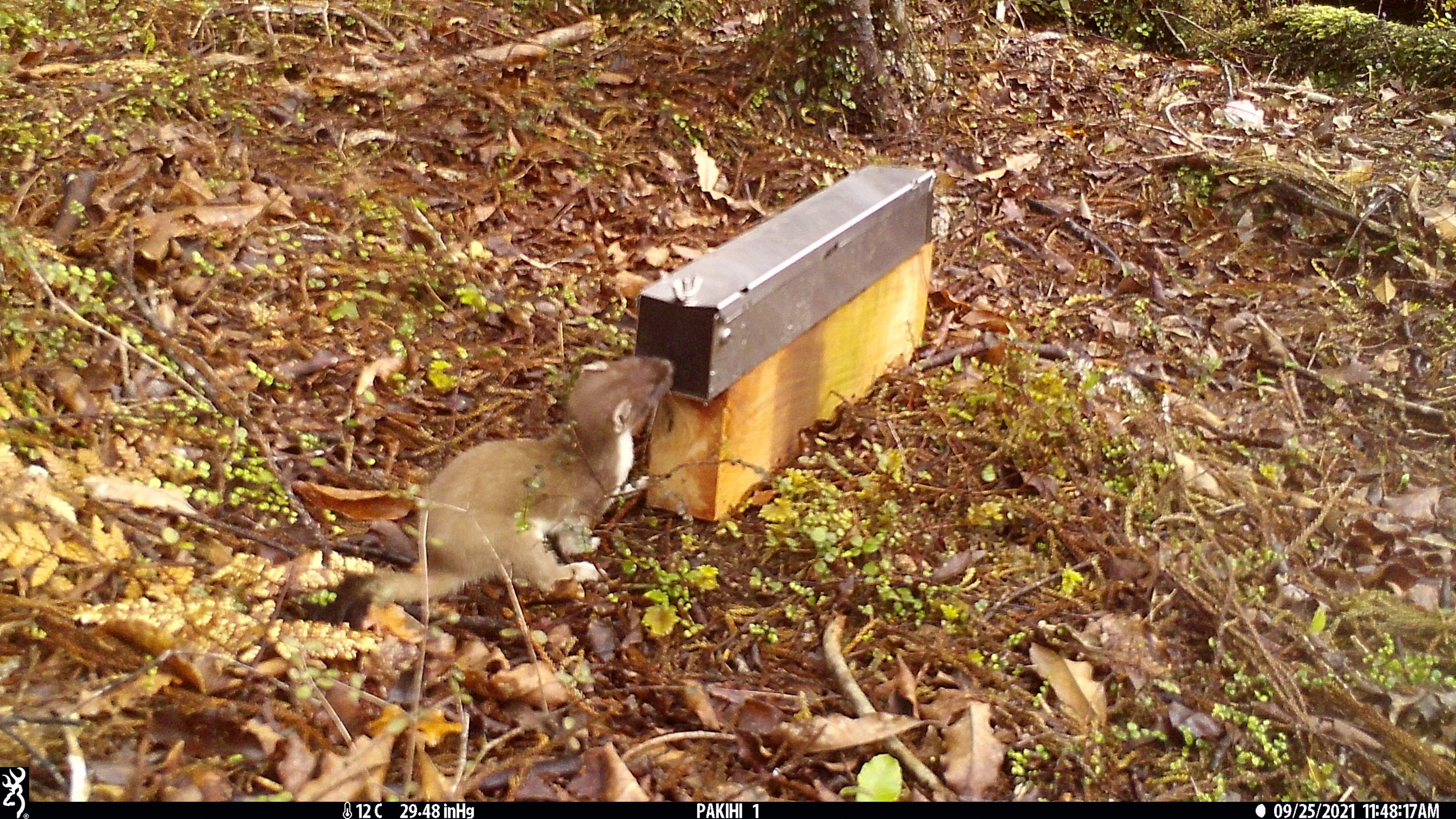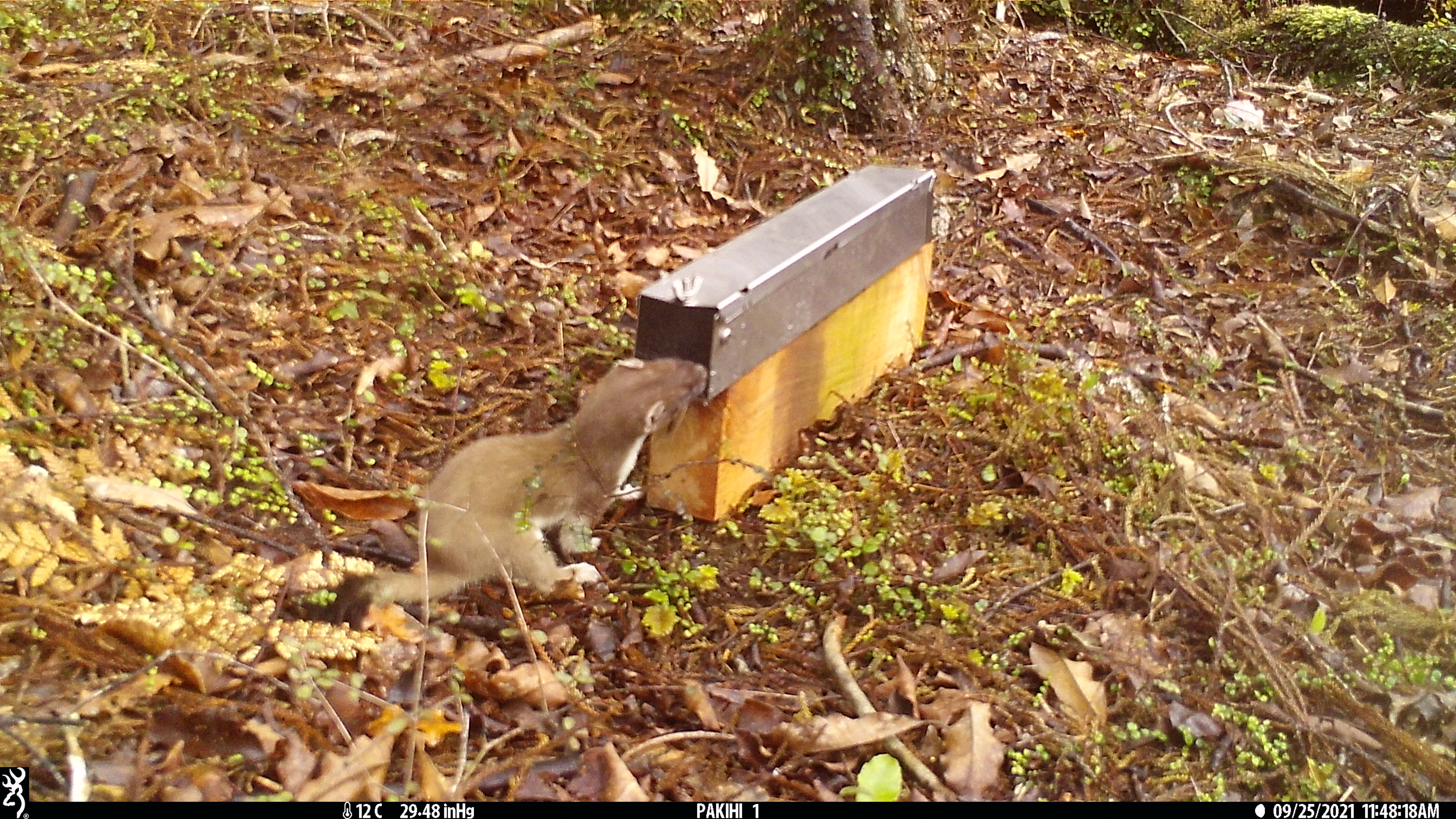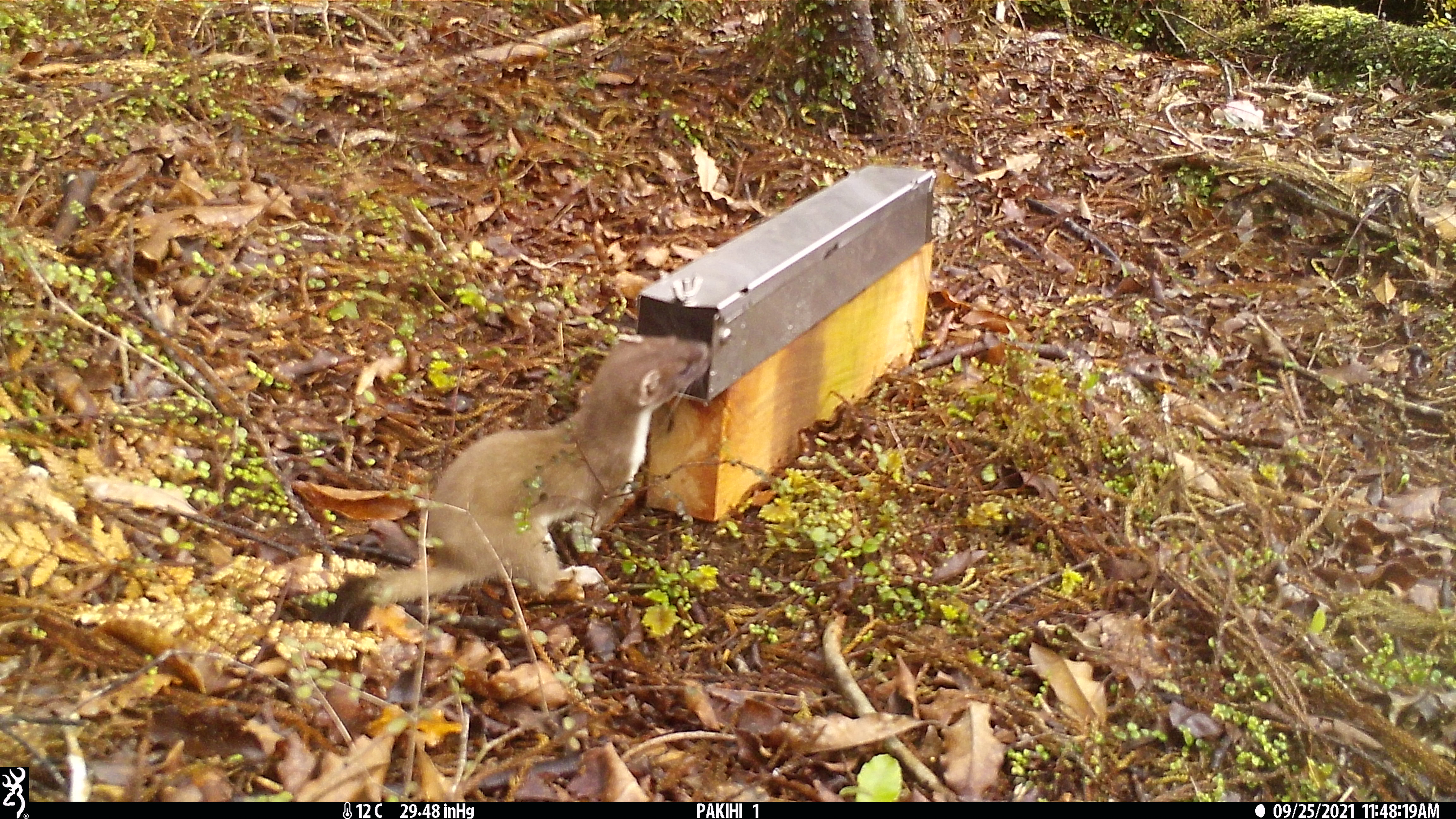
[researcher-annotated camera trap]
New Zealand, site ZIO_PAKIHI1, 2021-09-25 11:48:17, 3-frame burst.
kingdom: Animalia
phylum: Chordata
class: Mammalia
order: Carnivora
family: Mustelidae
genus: Mustela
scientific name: Mustela erminea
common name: stoat